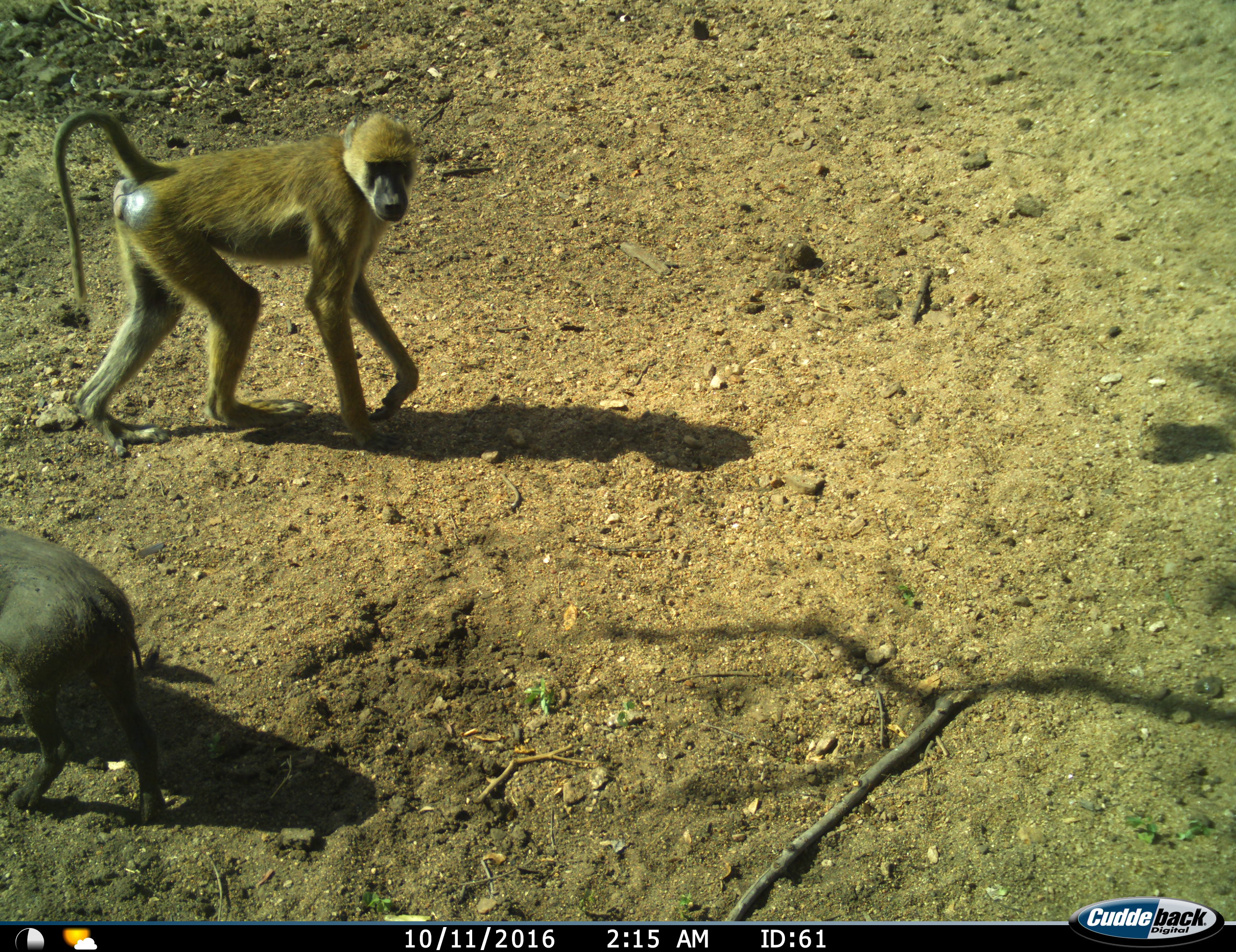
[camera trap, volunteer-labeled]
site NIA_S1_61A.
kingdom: Animalia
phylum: Chordata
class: Mammalia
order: Primates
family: Cercopithecidae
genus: Papio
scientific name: Papio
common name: baboon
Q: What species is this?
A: Baboon (Papio).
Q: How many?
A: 1.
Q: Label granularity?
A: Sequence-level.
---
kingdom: Animalia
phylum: Chordata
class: Mammalia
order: Artiodactyla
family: Suidae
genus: Phacochoerus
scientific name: Phacochoerus africanus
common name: warthog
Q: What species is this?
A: Warthog (Phacochoerus africanus).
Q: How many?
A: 1.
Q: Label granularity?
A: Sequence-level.